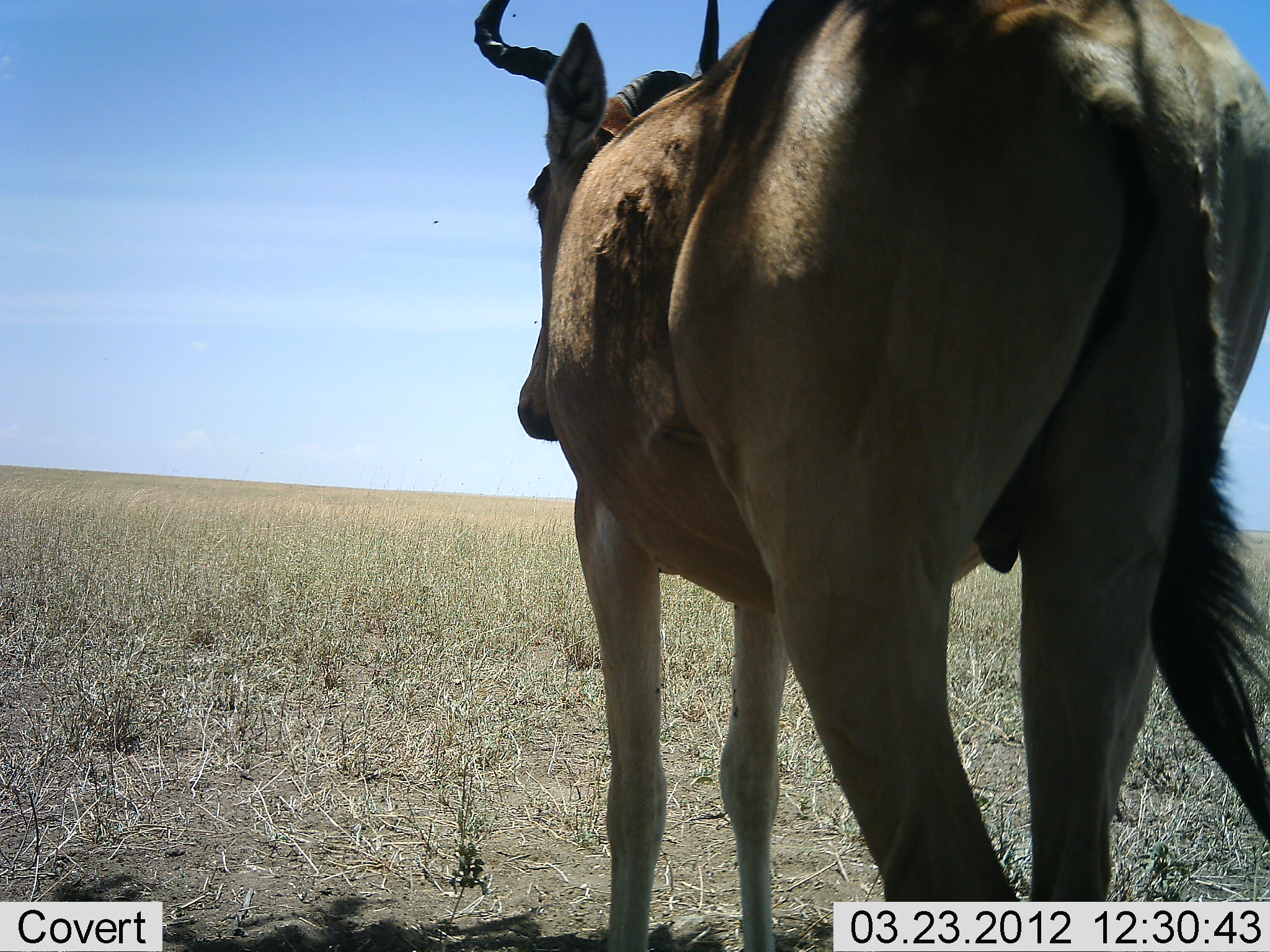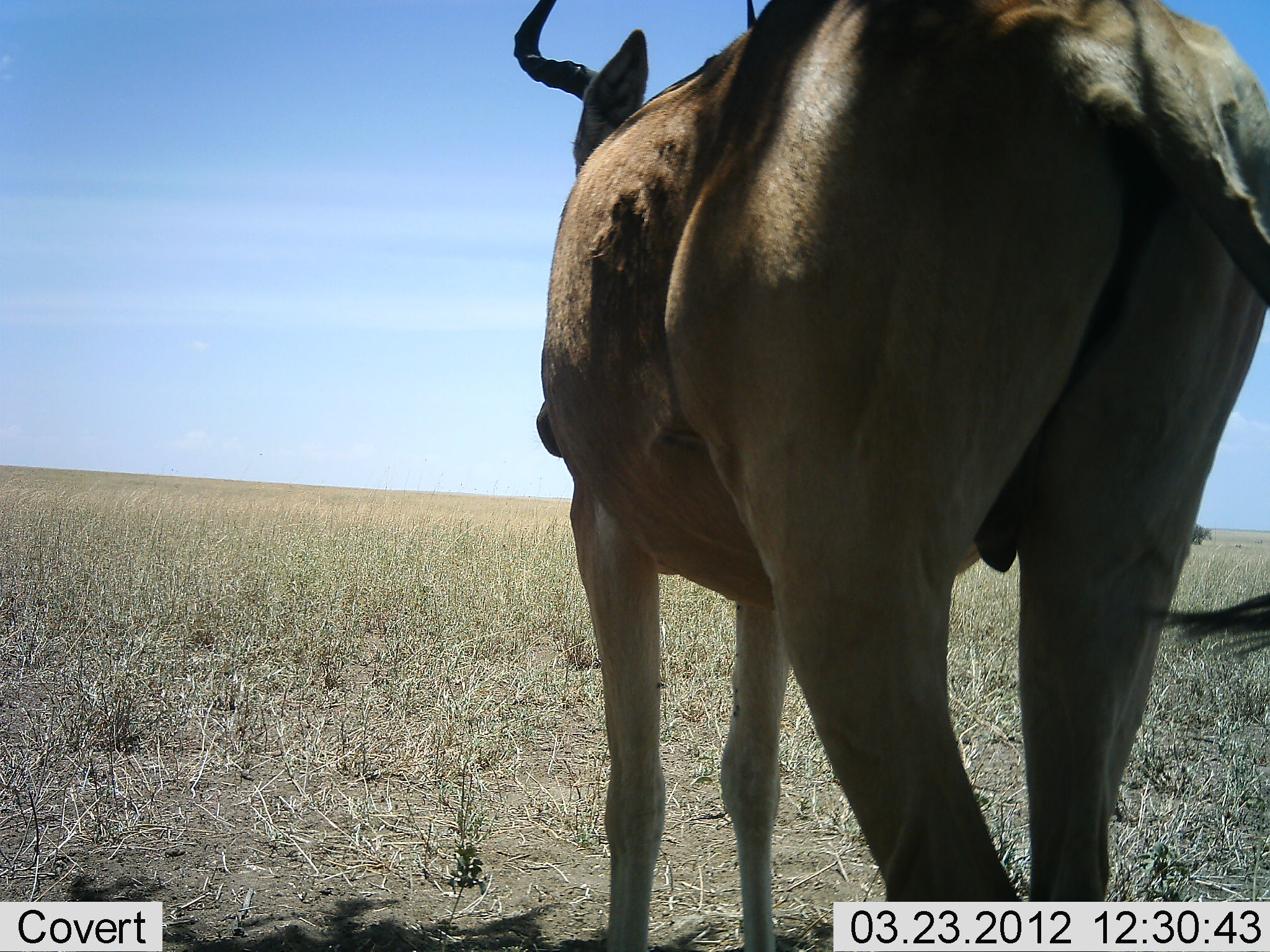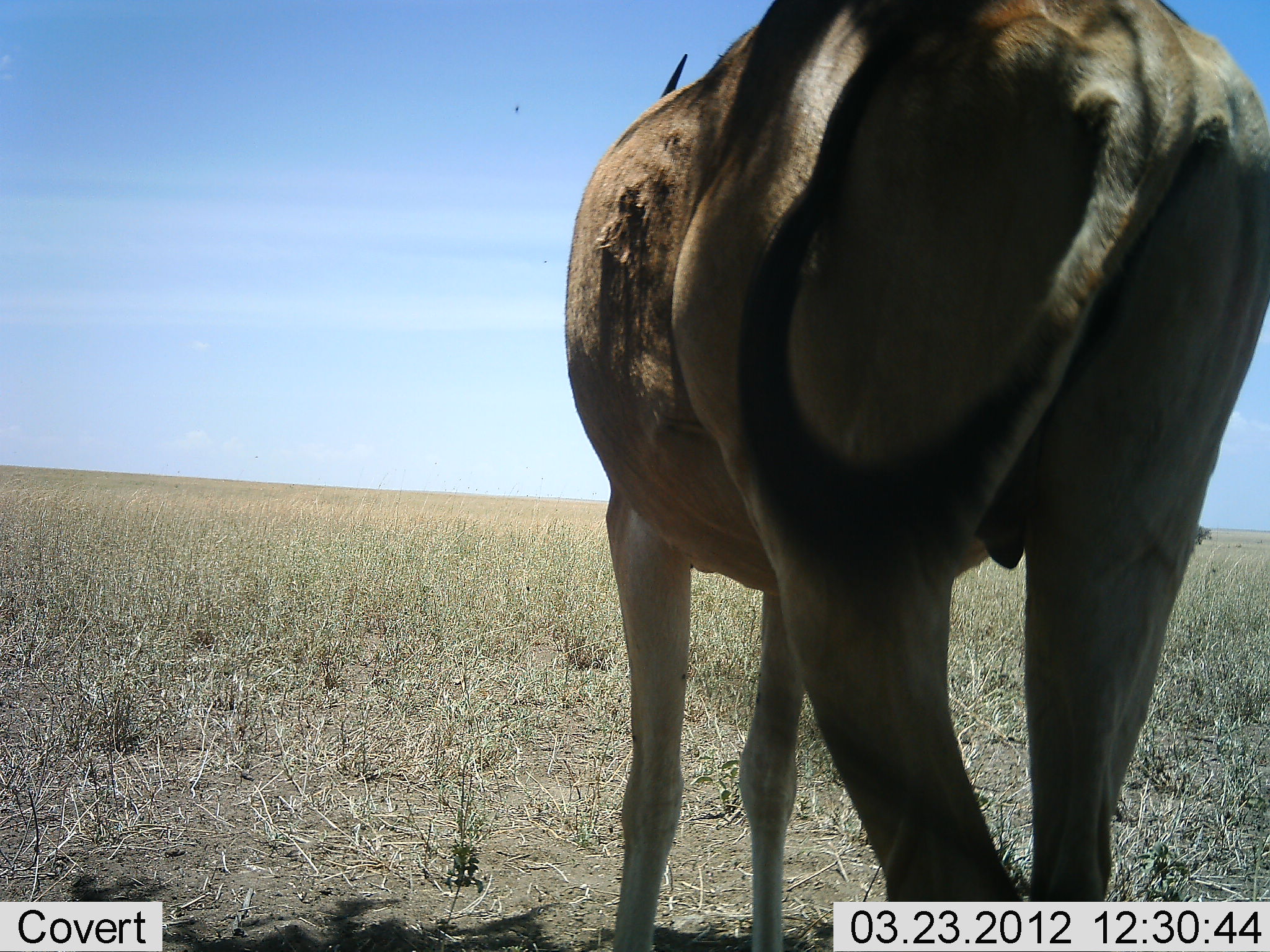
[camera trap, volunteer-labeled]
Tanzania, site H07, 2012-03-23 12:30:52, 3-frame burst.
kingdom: Animalia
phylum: Chordata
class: Mammalia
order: Artiodactyla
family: Bovidae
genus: Alcelaphus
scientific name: Alcelaphus buselaphus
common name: hartebeest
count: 1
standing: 100%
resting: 6%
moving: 6%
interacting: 0%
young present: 0%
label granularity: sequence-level